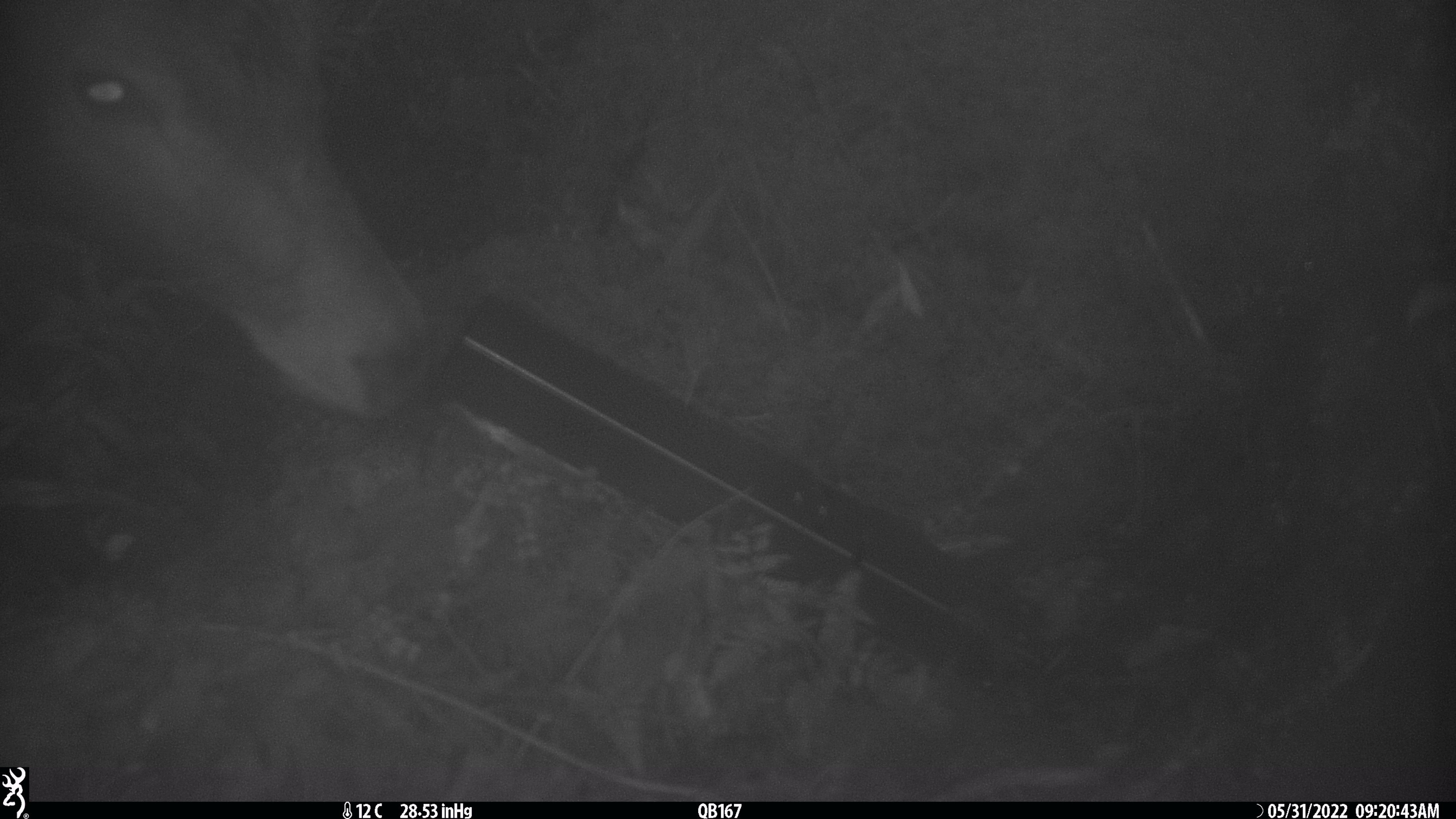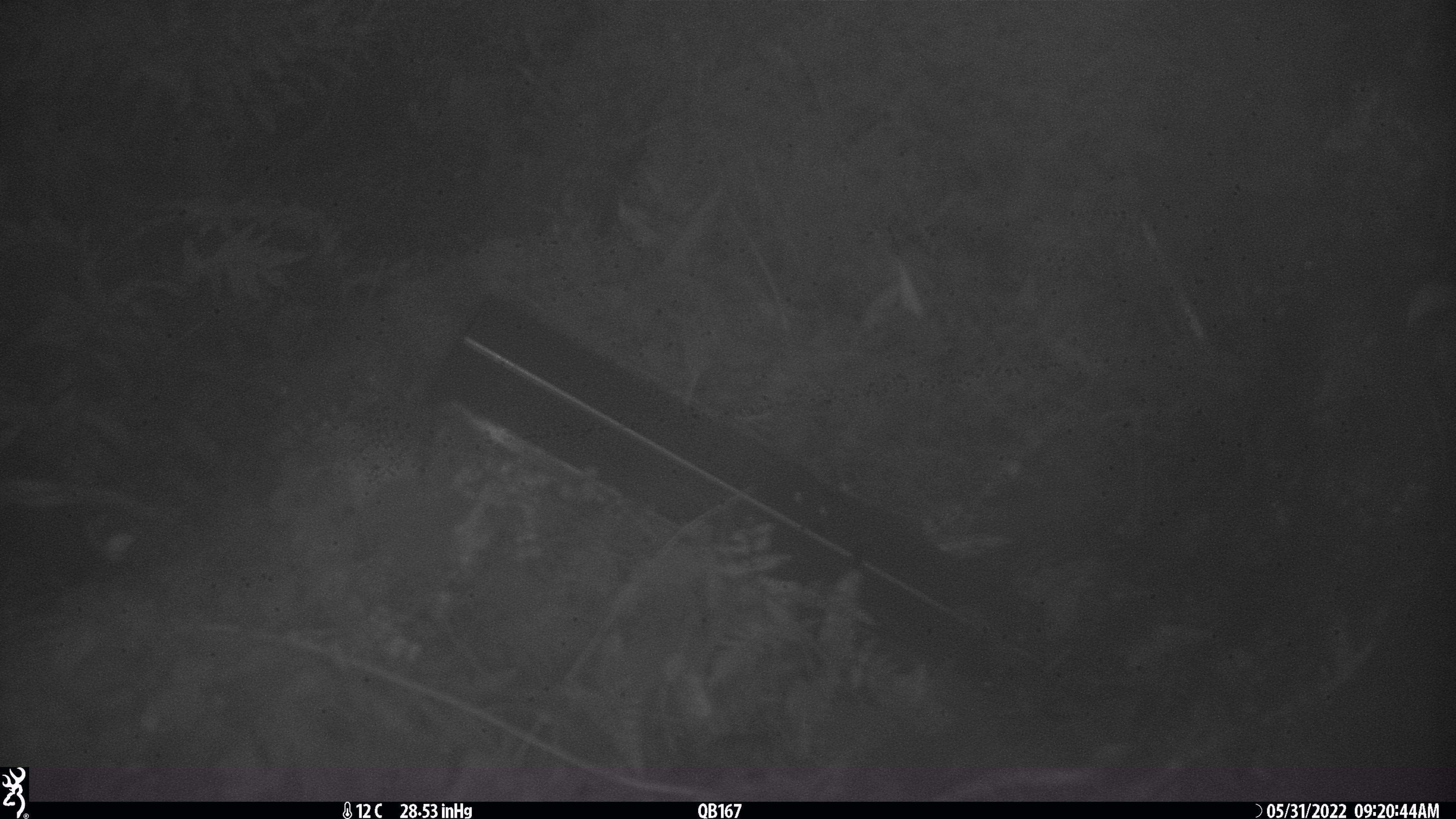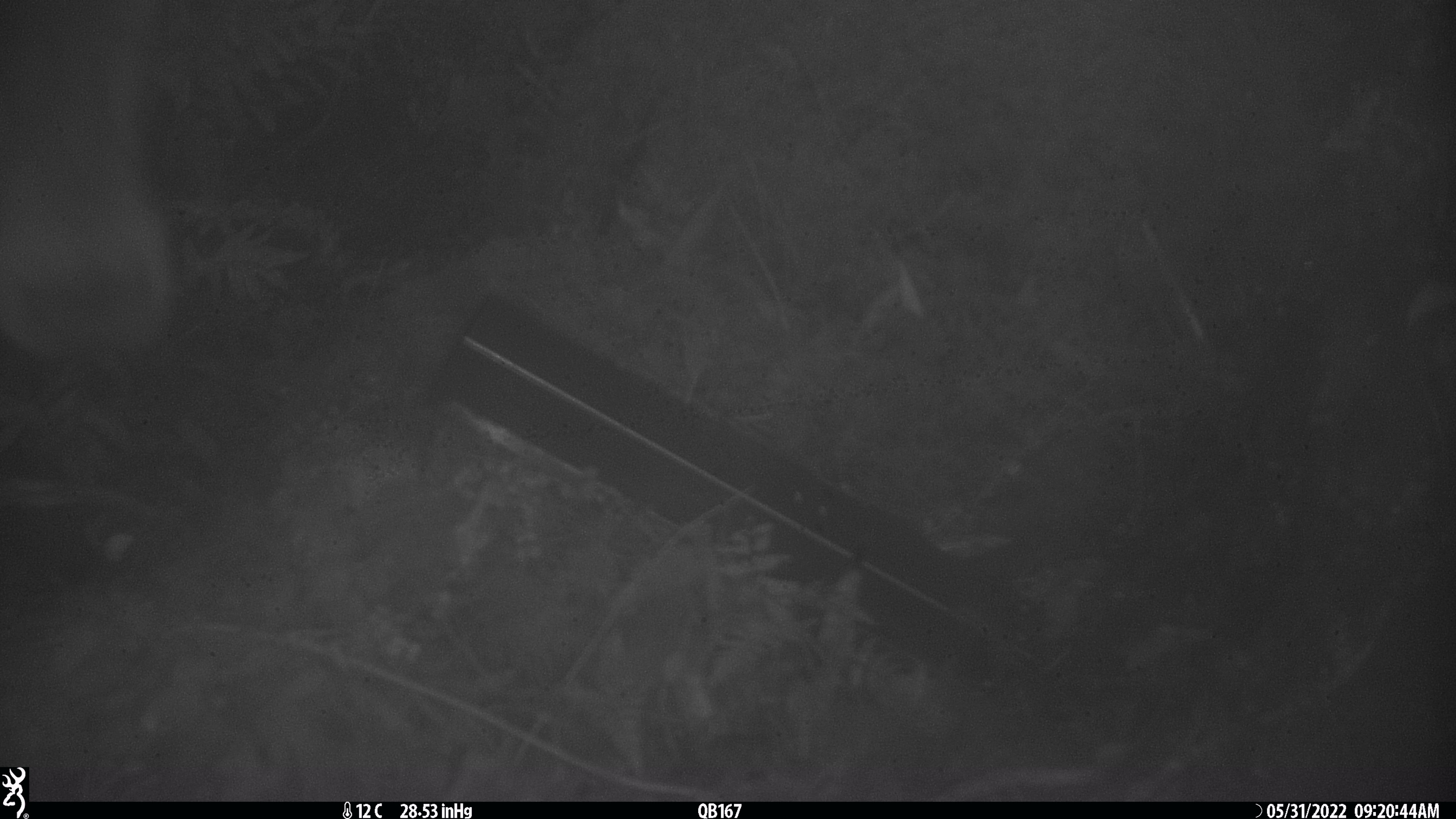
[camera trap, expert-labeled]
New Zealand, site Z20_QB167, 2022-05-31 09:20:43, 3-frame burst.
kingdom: Animalia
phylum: Chordata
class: Mammalia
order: Artiodactyla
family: Cervidae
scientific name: Cervidae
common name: deer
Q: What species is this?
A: Deer (Cervidae).